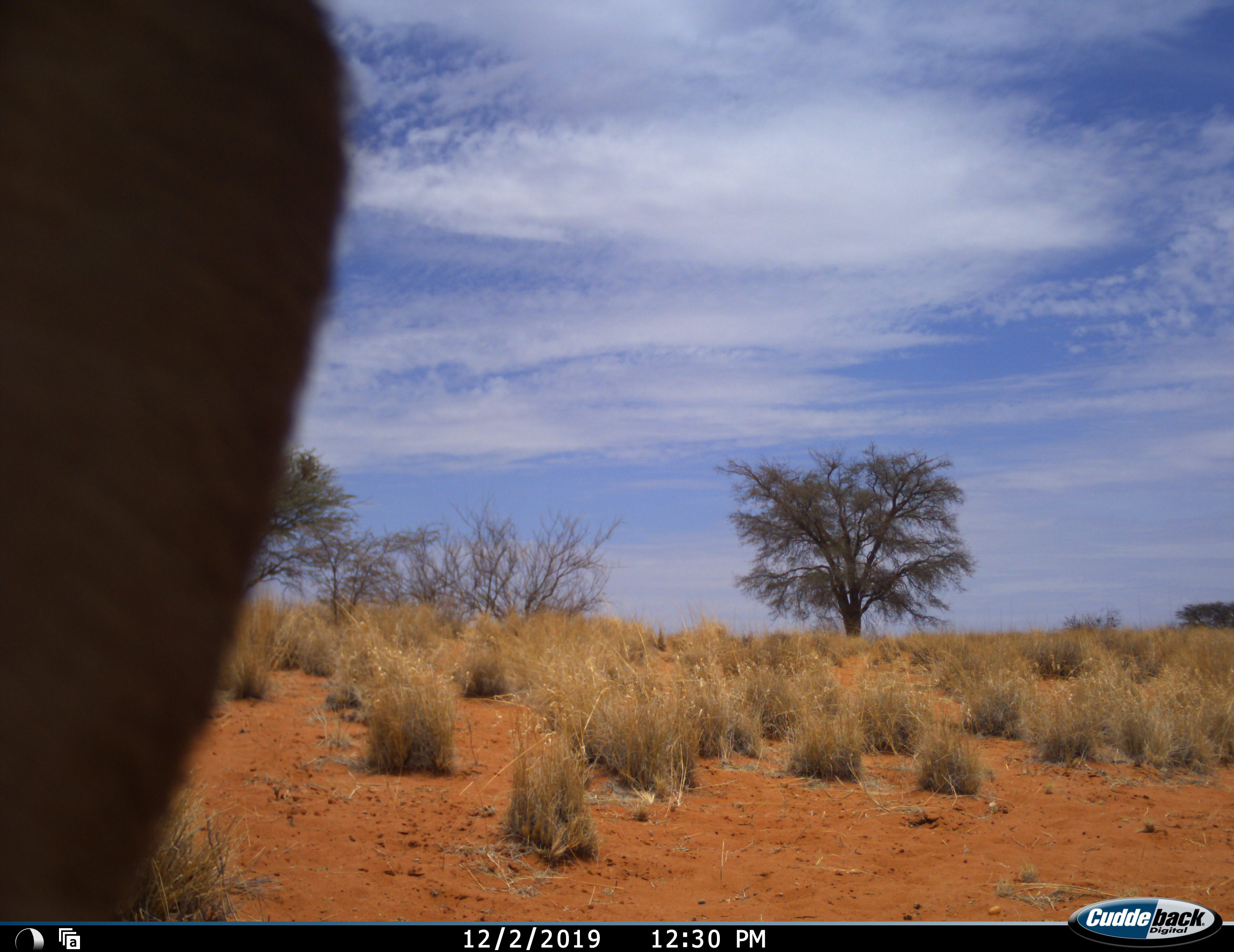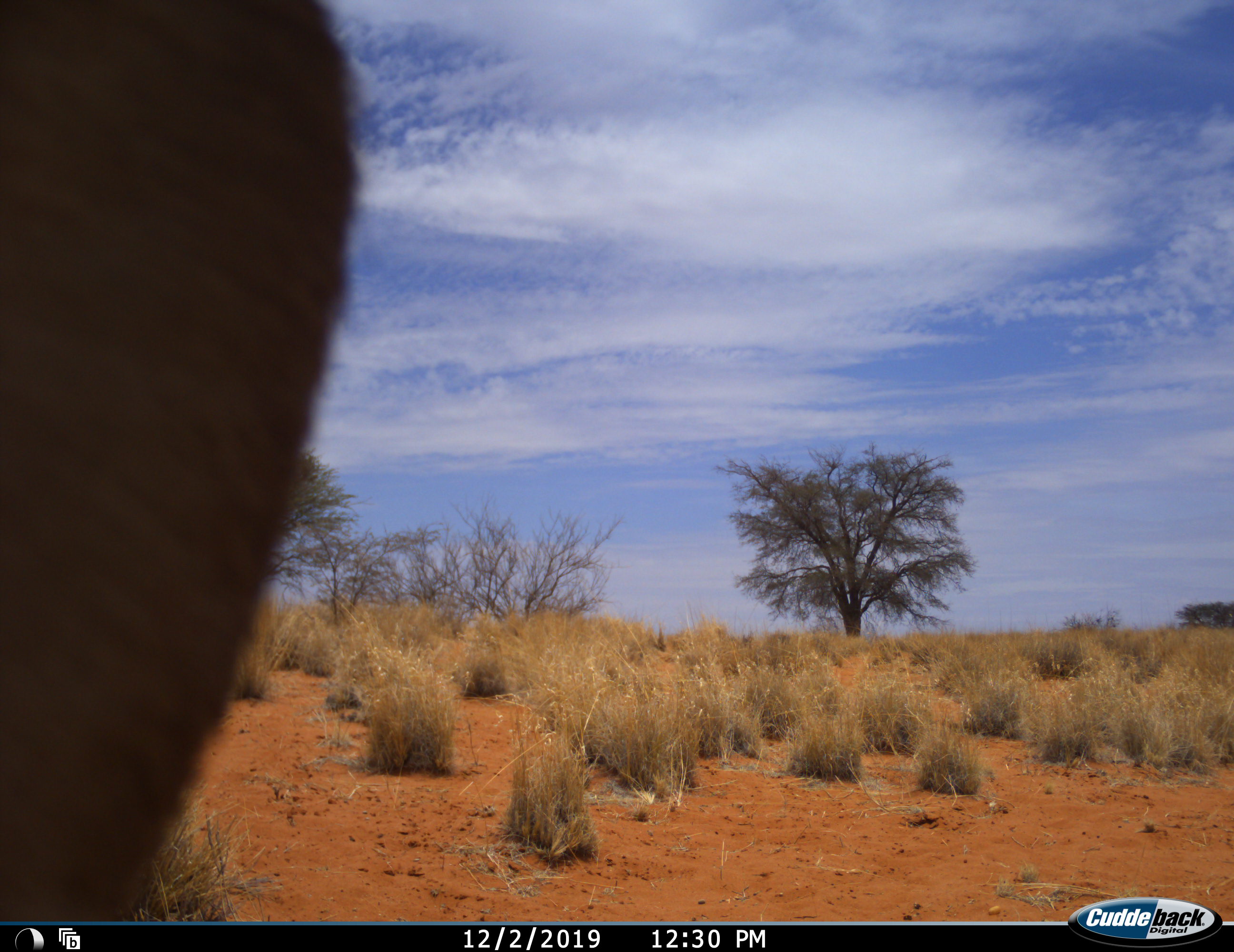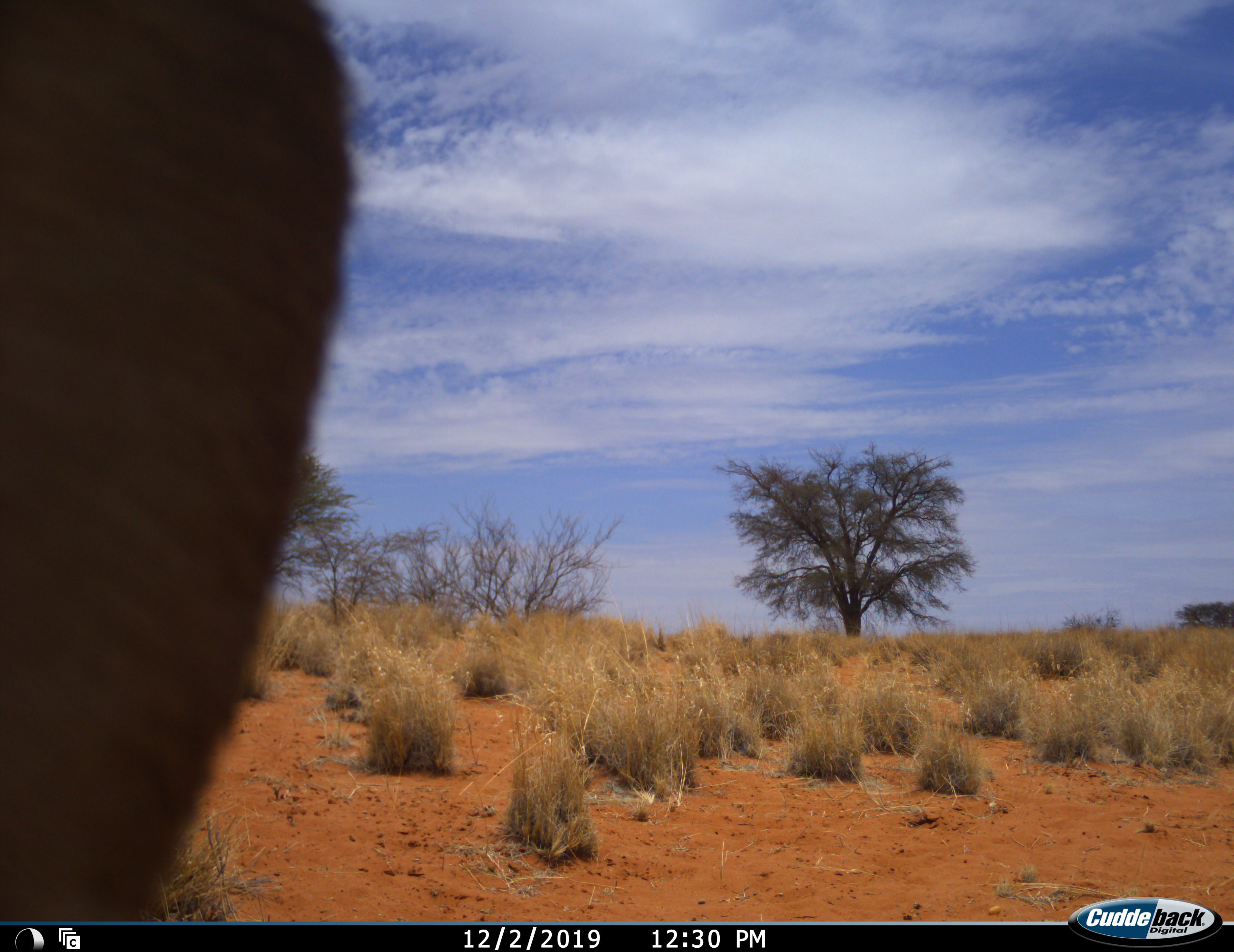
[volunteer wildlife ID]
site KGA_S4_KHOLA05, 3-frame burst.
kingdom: Animalia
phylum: Chordata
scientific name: Vertebrata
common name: domestic animal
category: domesticanimal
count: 1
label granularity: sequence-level